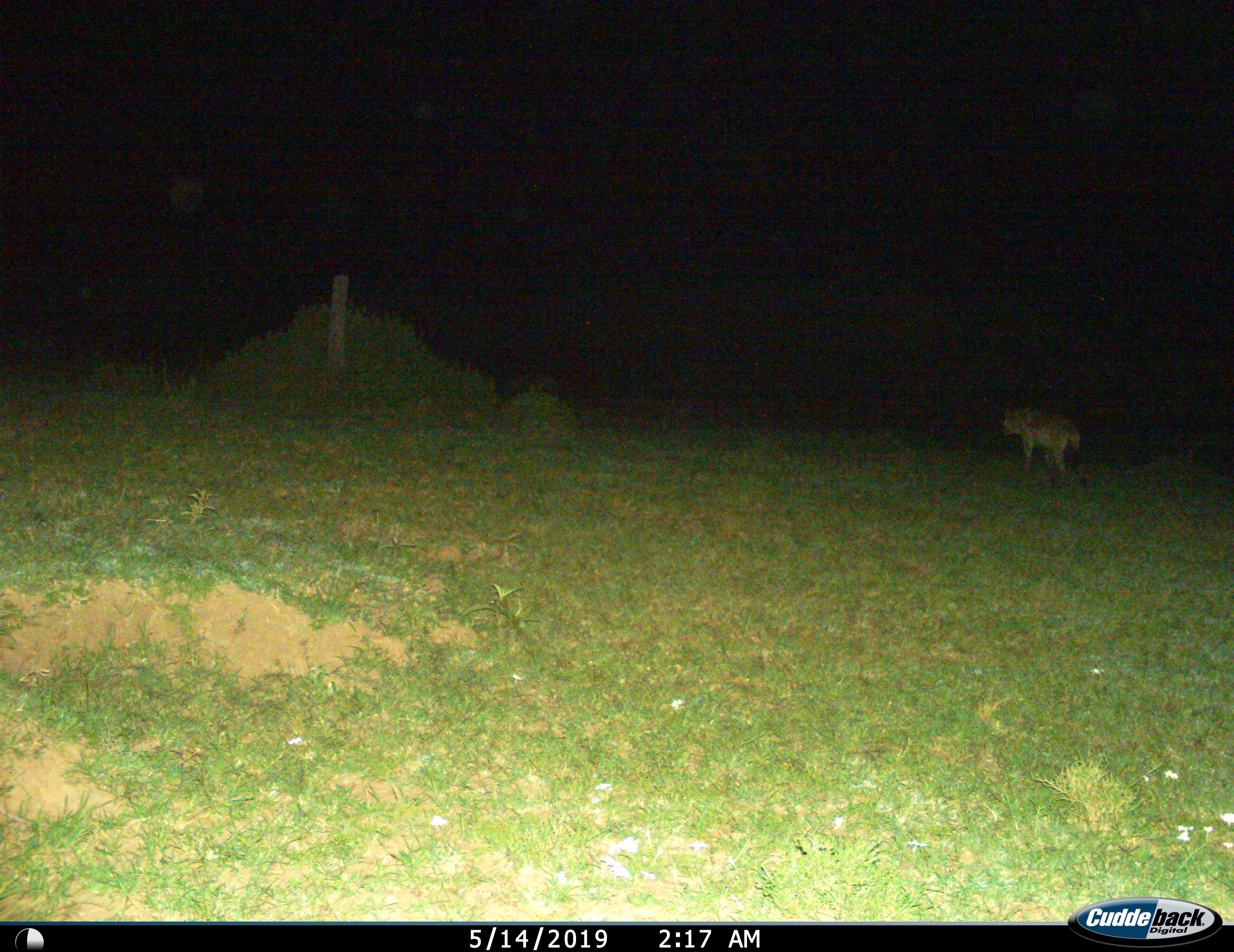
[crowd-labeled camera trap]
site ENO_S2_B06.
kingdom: Animalia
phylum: Chordata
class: Mammalia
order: Carnivora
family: Hyaenidae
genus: Crocuta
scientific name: Crocuta crocuta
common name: spotted hyena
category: hyenaspotted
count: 1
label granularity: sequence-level